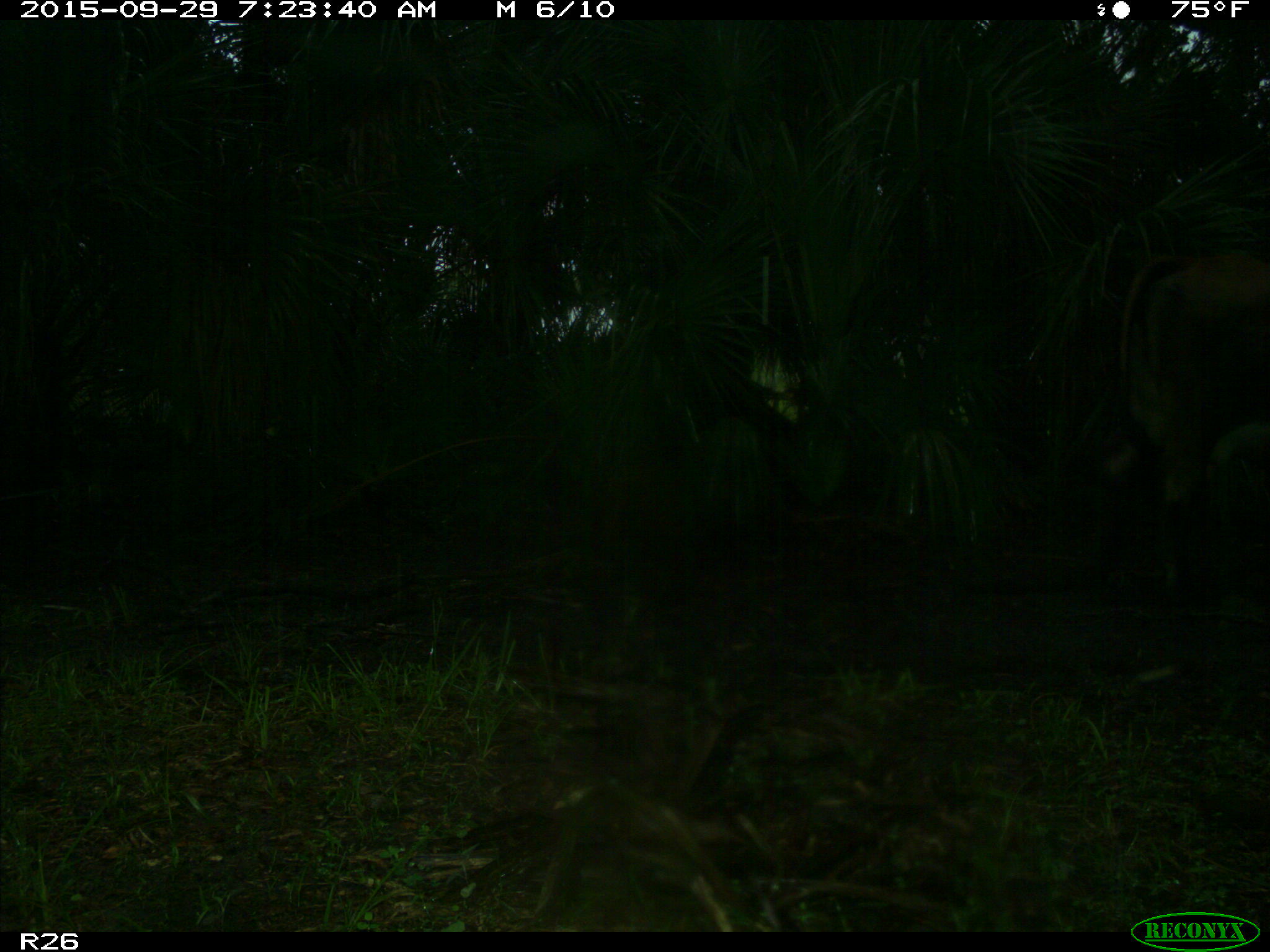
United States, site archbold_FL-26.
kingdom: Animalia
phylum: Chordata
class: Mammalia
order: Artiodactyla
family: Bovidae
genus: Bos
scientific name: Bos taurus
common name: domestic cow